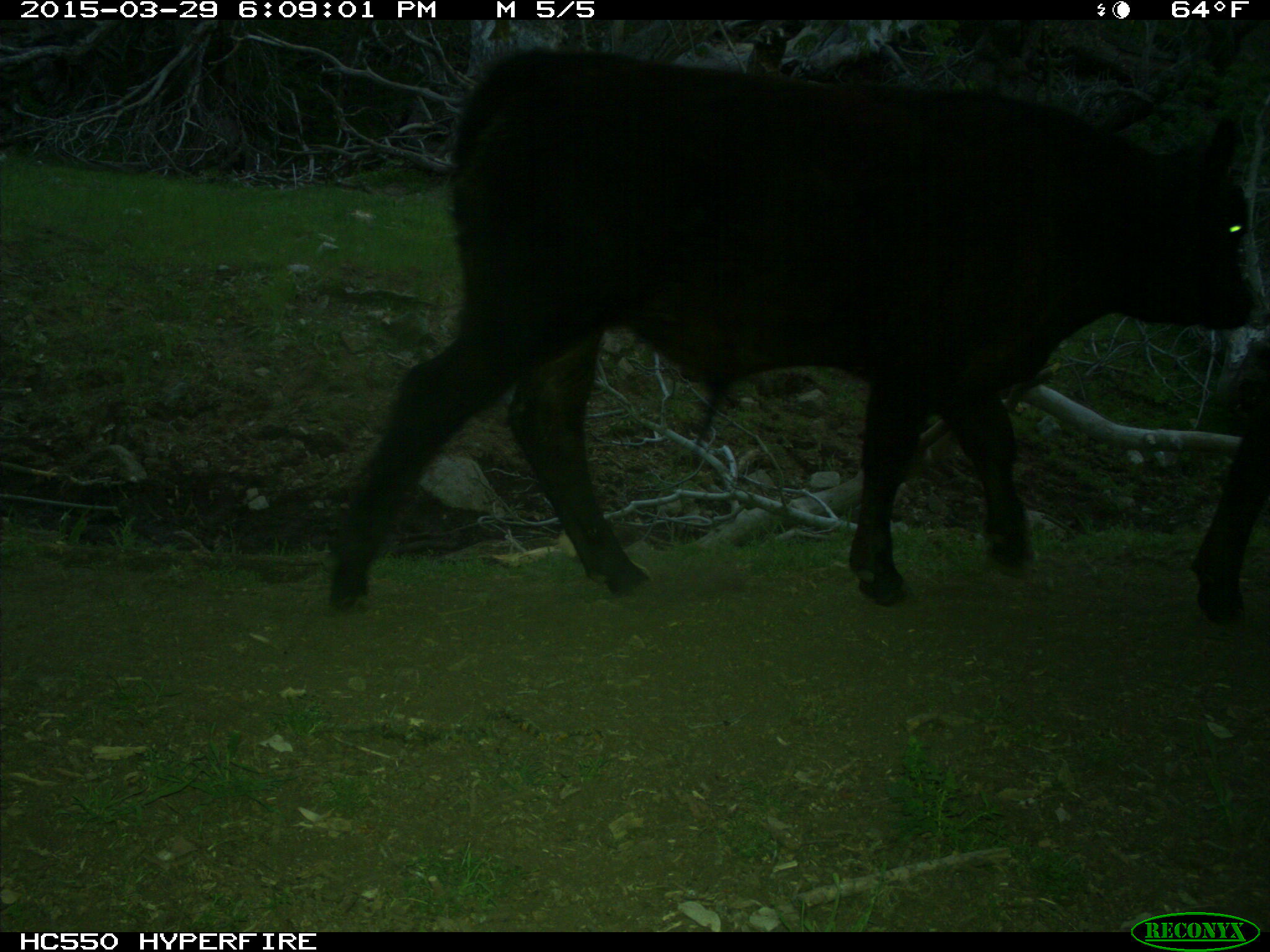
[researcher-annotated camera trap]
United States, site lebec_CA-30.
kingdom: Animalia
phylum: Chordata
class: Mammalia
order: Artiodactyla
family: Bovidae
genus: Bos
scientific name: Bos taurus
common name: domestic cow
Bos taurus (domestic cow).